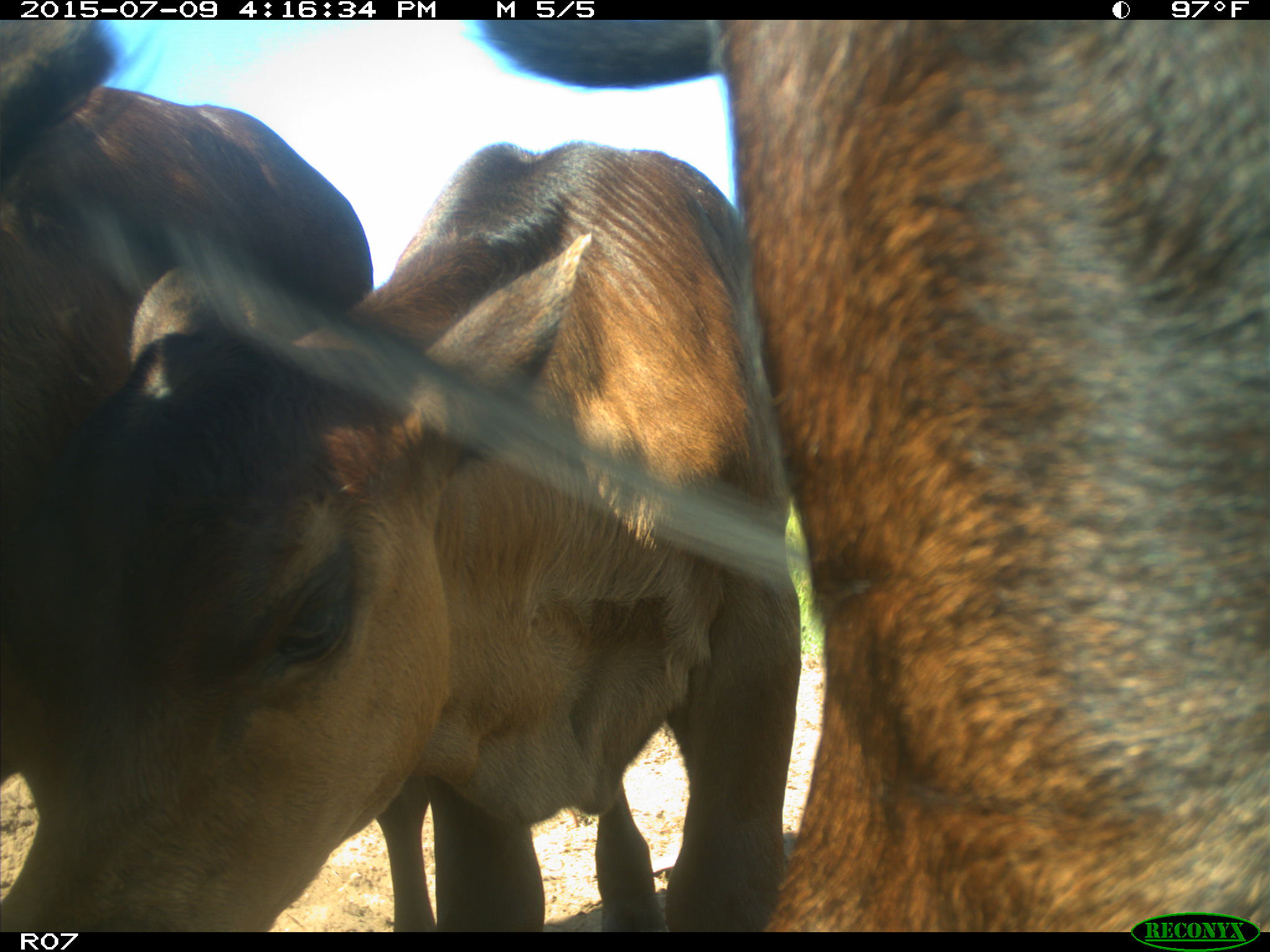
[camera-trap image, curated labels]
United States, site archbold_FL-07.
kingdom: Animalia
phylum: Chordata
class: Mammalia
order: Artiodactyla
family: Bovidae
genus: Bos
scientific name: Bos taurus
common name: domestic cow